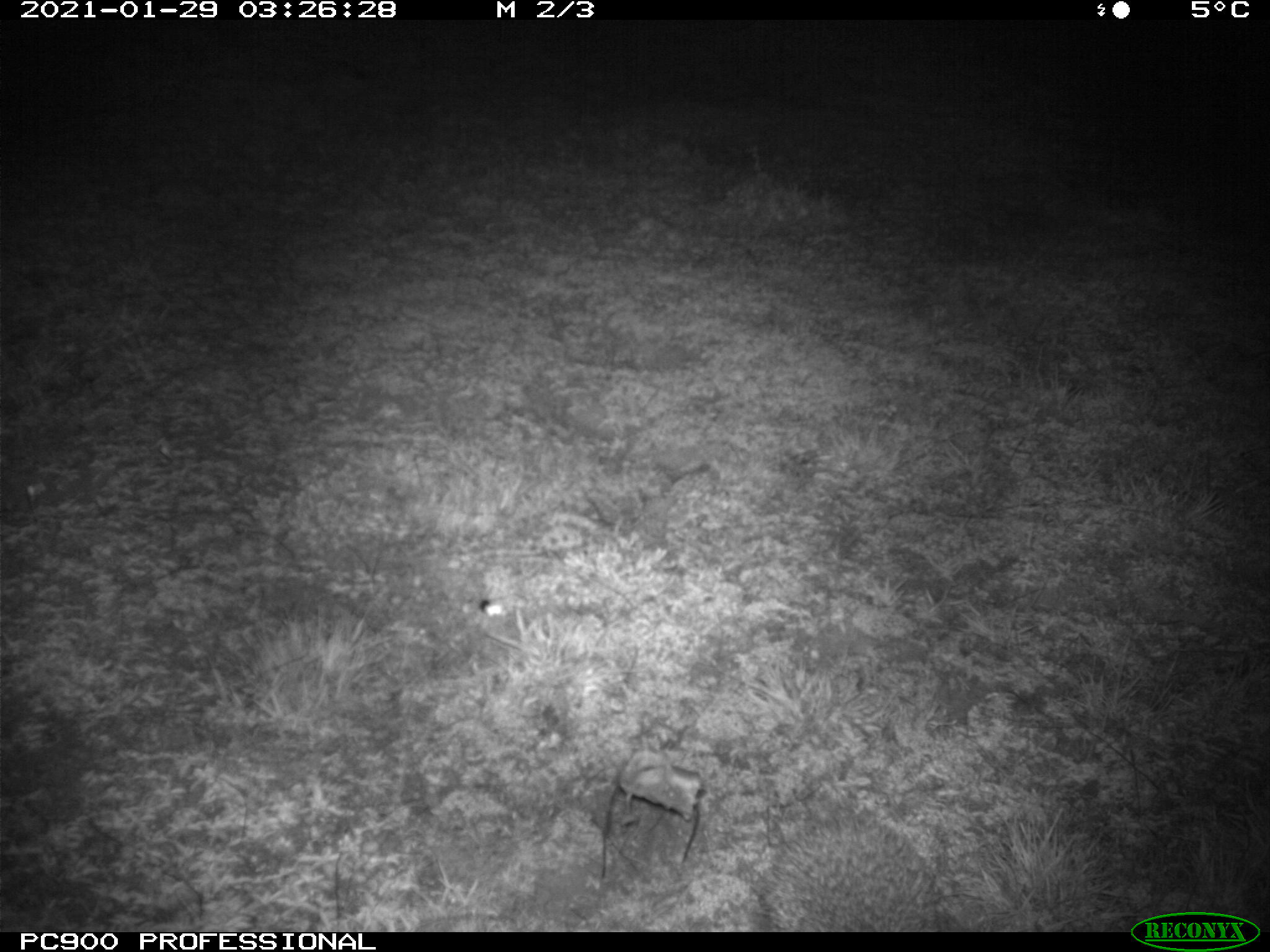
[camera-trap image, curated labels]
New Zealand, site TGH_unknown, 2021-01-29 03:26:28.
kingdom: Animalia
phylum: Chordata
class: Mammalia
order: Eulipotyphla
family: Erinaceidae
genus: Erinaceus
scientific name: Erinaceus europaeus europaeus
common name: european hedgehog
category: hedgehog